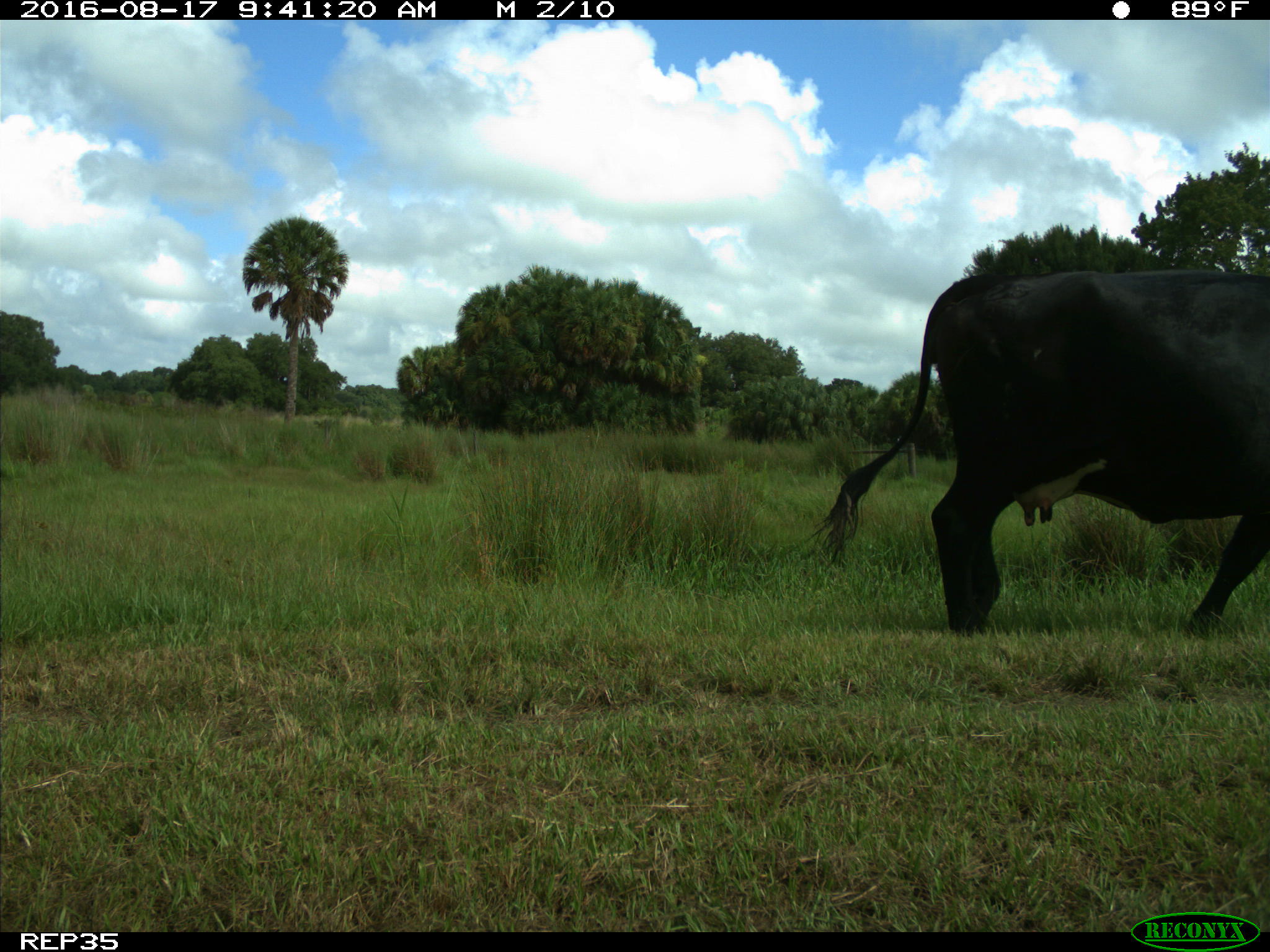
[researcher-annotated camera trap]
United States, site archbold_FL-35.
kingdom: Animalia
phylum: Chordata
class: Mammalia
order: Artiodactyla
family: Bovidae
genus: Bos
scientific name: Bos taurus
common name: domestic cow